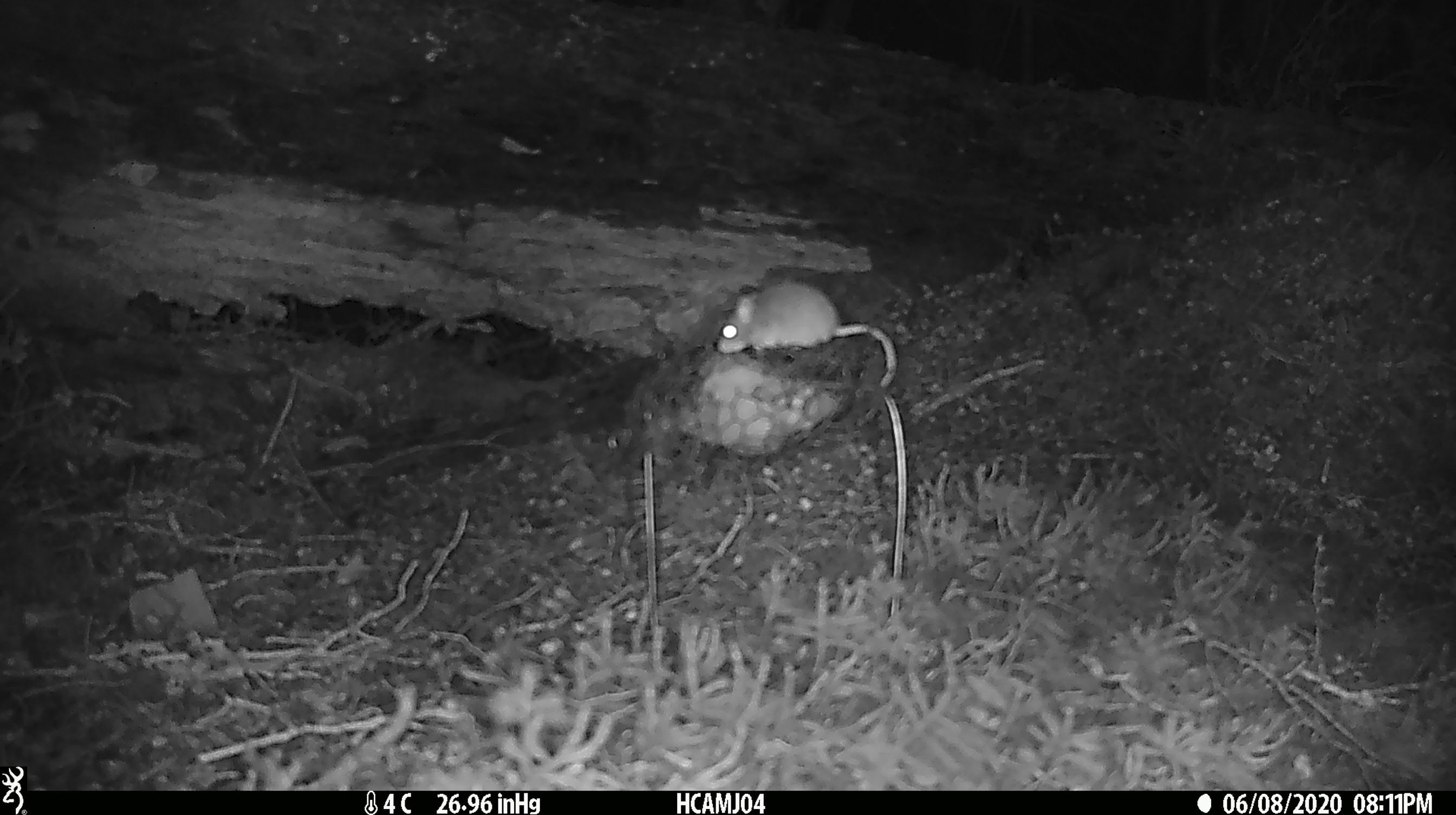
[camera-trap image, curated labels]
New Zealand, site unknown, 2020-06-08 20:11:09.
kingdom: Animalia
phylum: Chordata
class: Mammalia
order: Rodentia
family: Muridae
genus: Mus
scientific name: Mus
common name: mouse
Mouse (Mus).